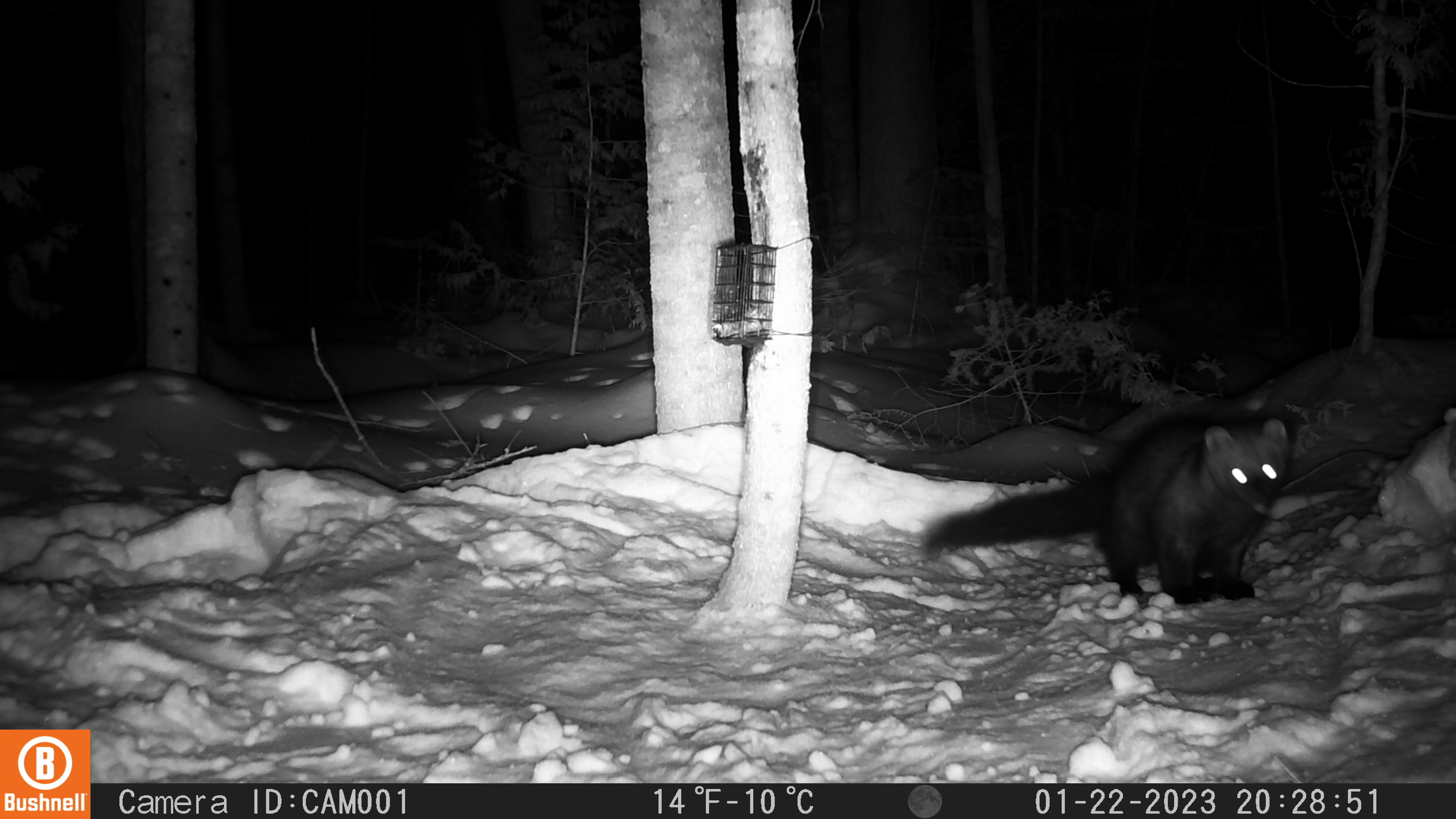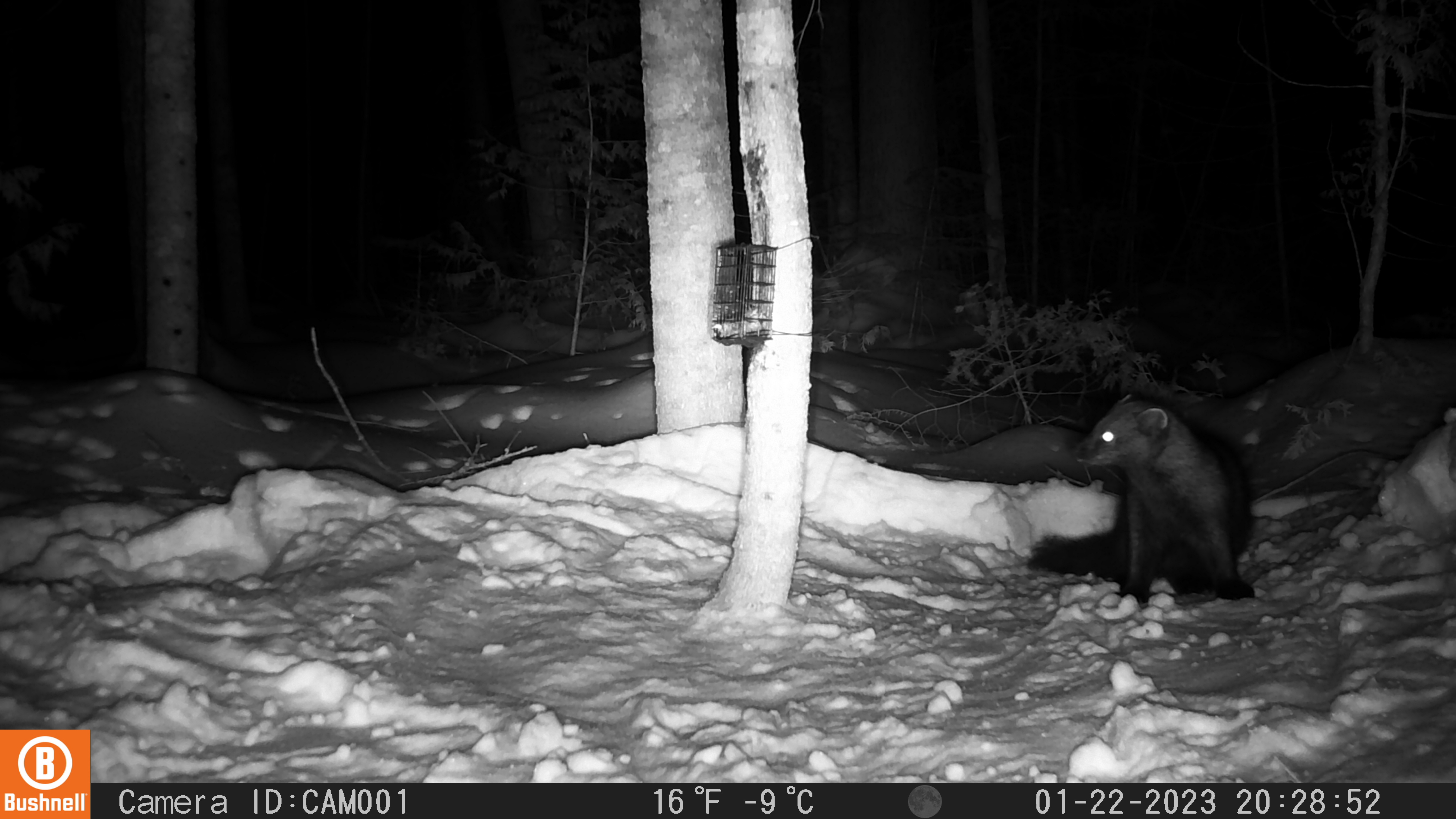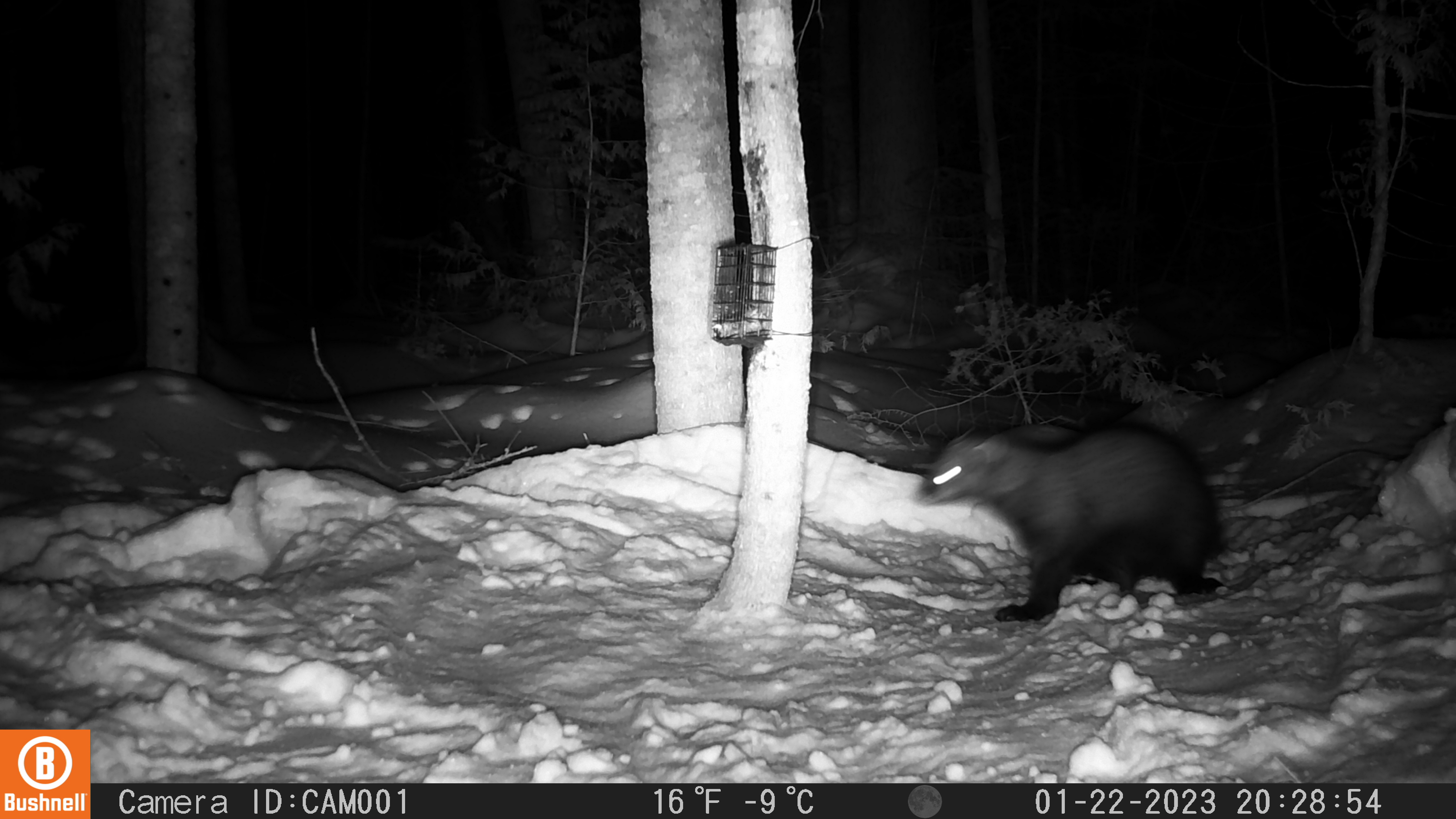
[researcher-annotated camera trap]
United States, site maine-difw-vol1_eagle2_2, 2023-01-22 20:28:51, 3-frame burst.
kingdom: Animalia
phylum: Chordata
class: Mammalia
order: Carnivora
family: Mustelidae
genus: Pekania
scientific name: Pekania pennanti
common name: fisher